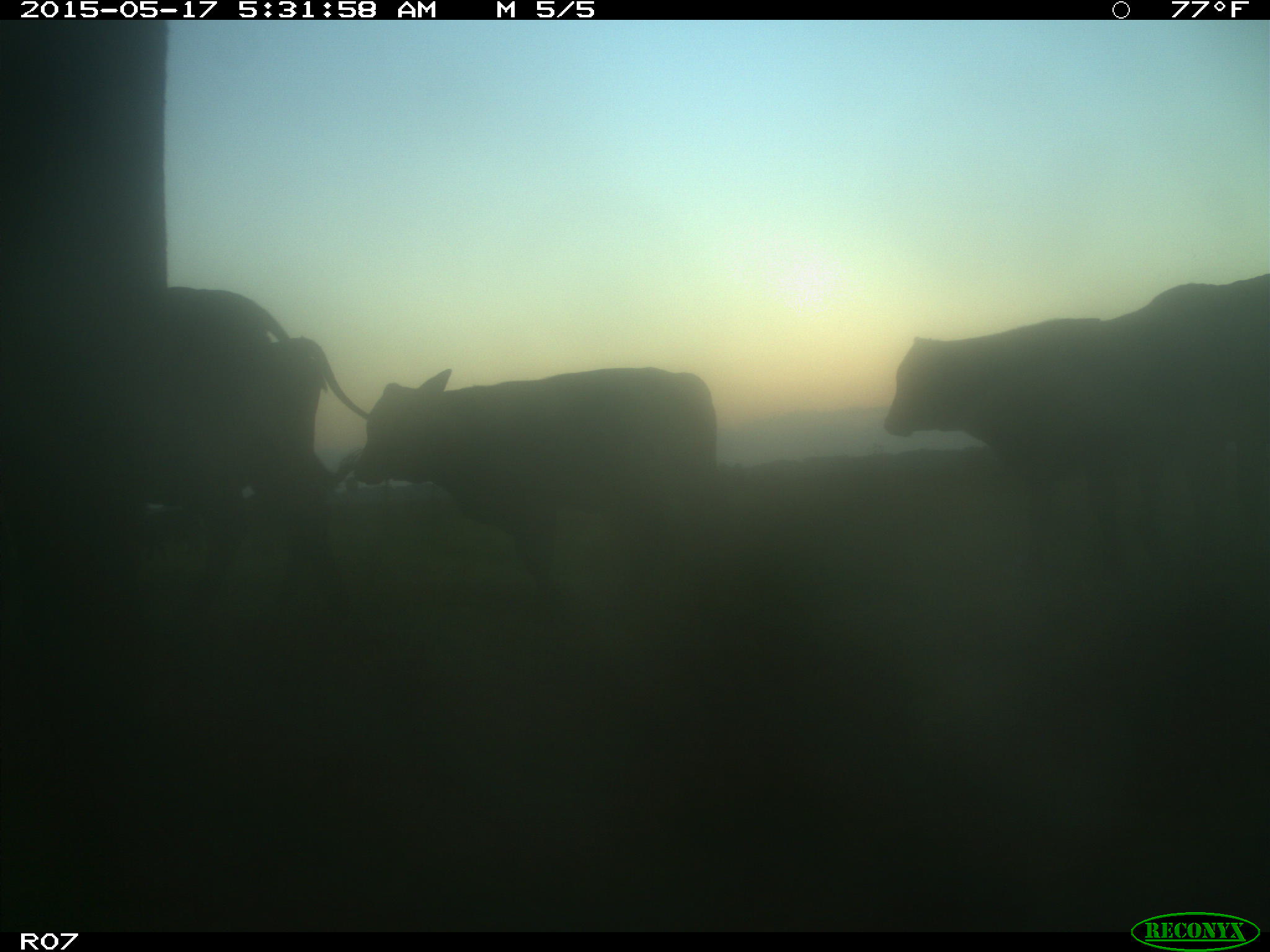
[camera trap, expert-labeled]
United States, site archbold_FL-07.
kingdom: Animalia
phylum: Chordata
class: Mammalia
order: Artiodactyla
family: Bovidae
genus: Bos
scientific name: Bos taurus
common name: domestic cow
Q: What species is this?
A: Bos taurus (domestic cow).